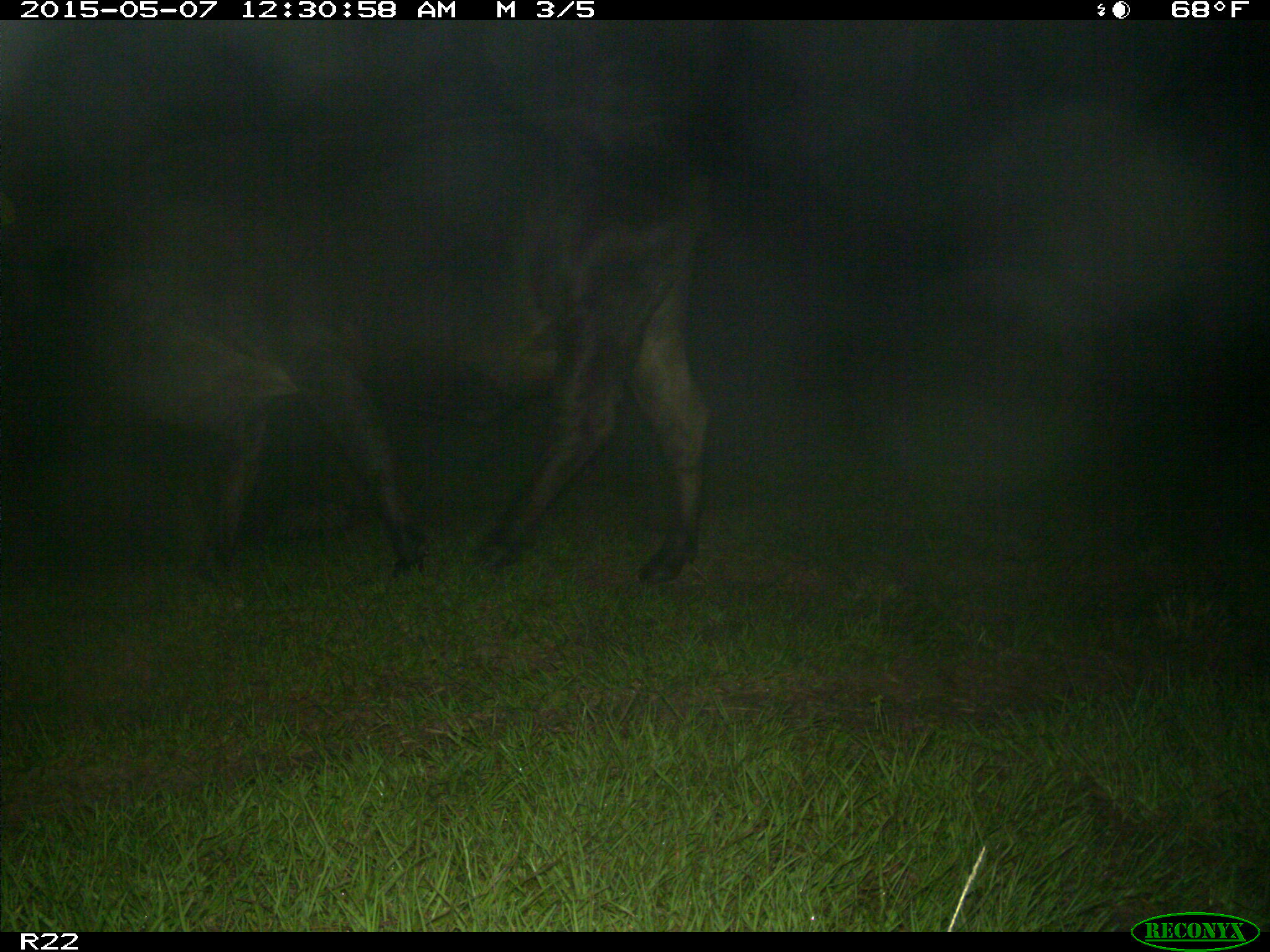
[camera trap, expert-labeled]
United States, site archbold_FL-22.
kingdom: Animalia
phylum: Chordata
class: Mammalia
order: Artiodactyla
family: Bovidae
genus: Bos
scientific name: Bos taurus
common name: domestic cow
Bos taurus (domestic cow).